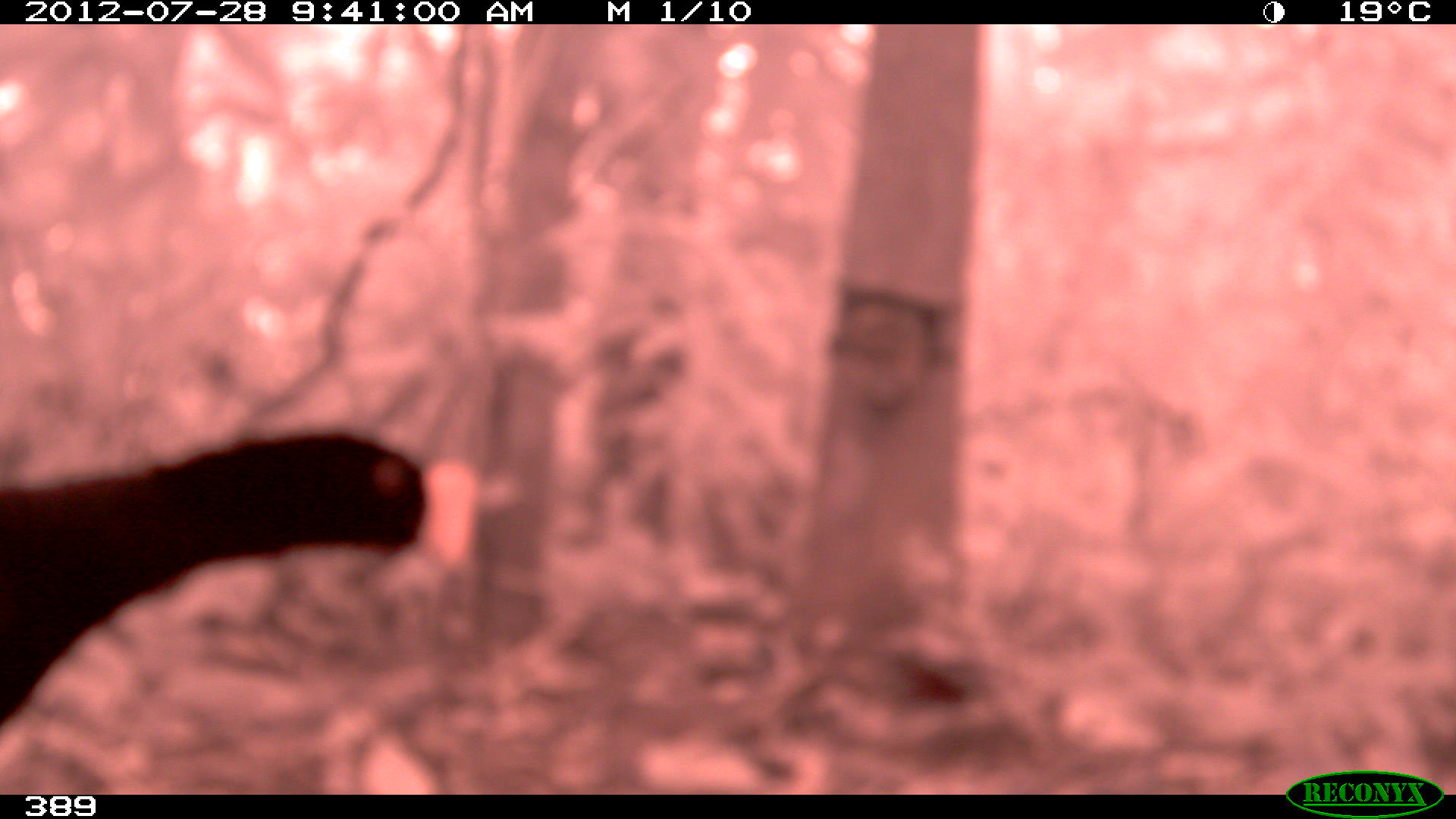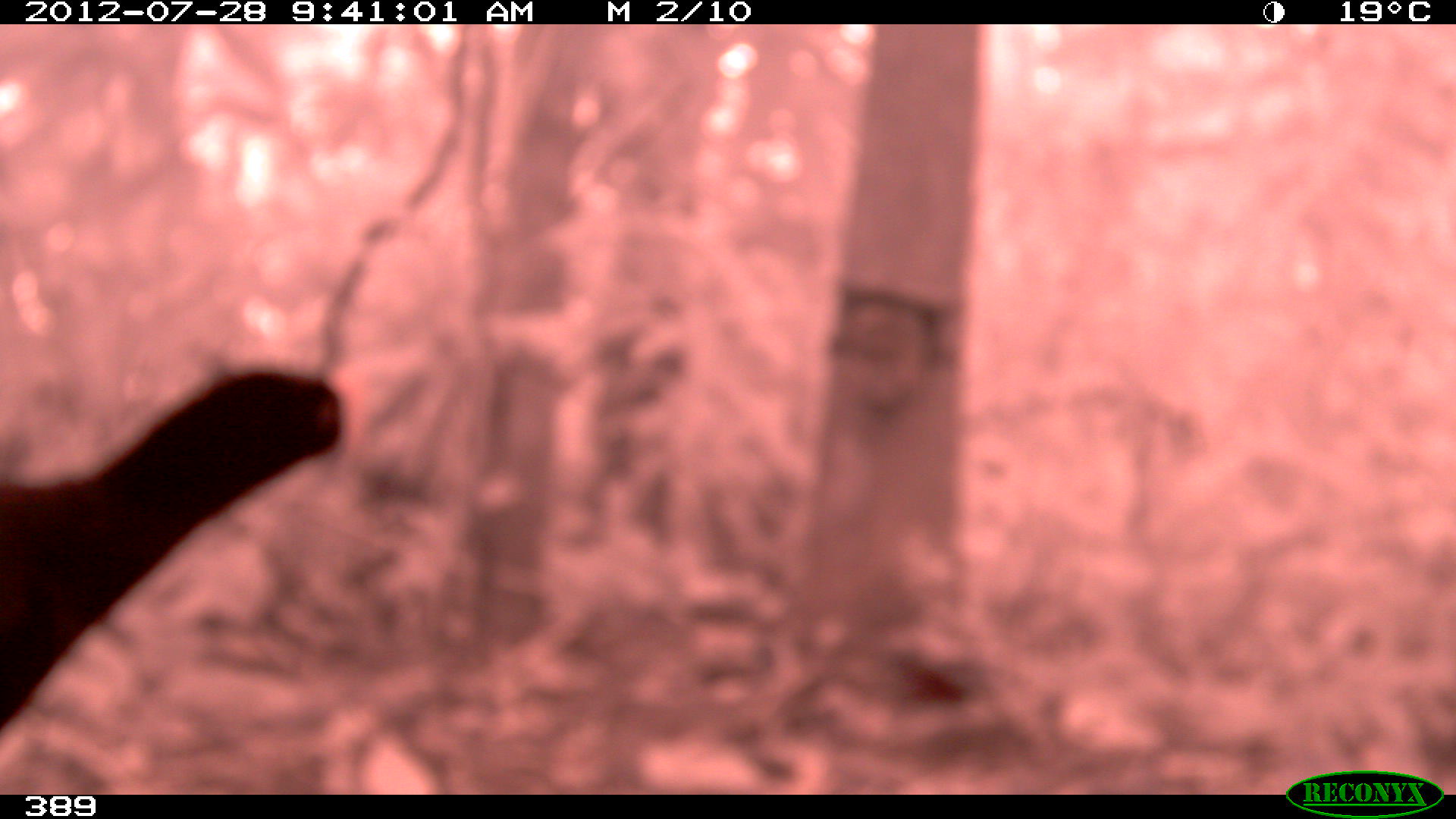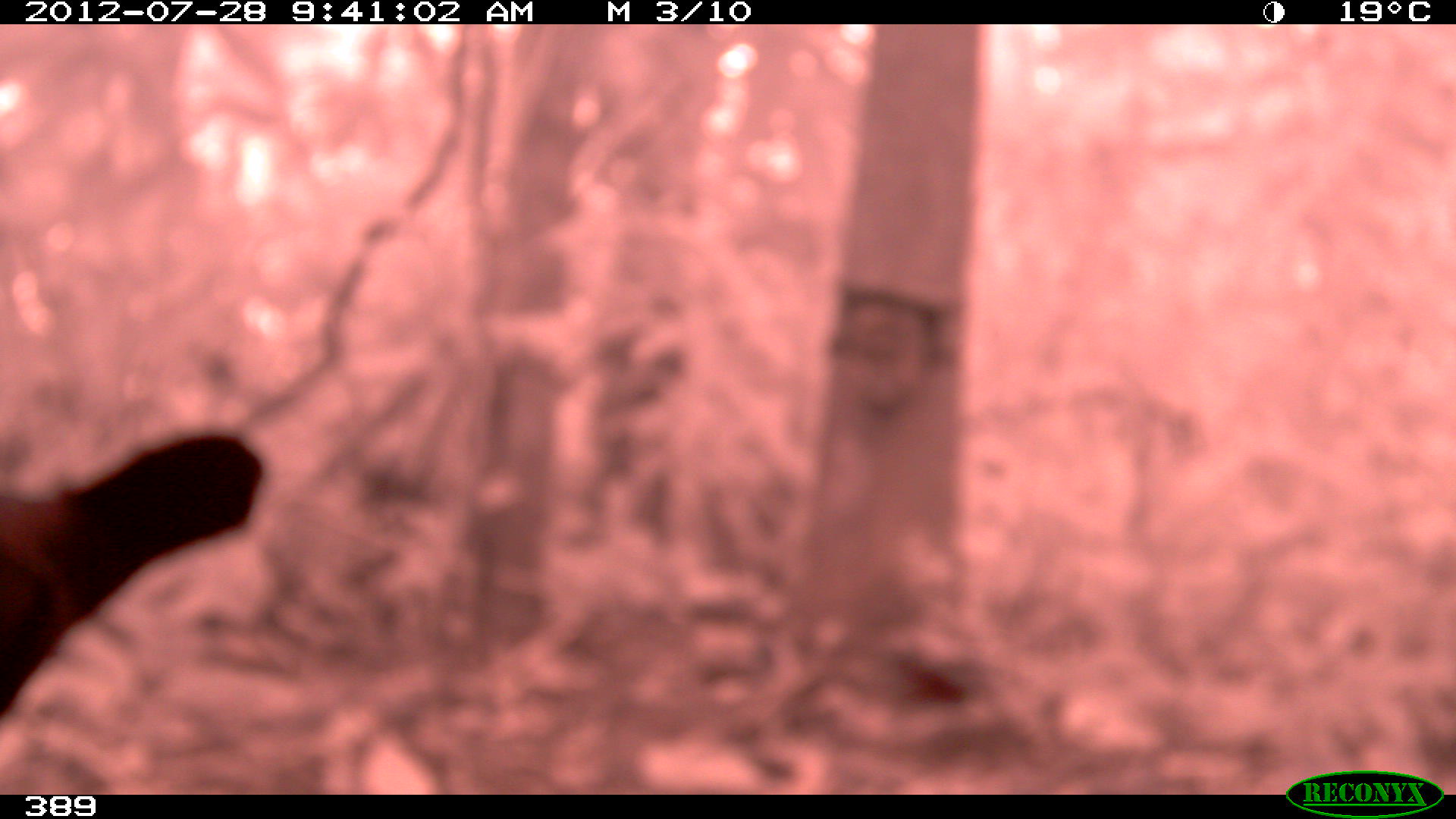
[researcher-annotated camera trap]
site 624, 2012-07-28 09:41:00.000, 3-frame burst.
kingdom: Animalia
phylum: Chordata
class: Aves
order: Galliformes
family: Cracidae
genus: Mitu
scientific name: Mitu tuberosum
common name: razor-billed curassow